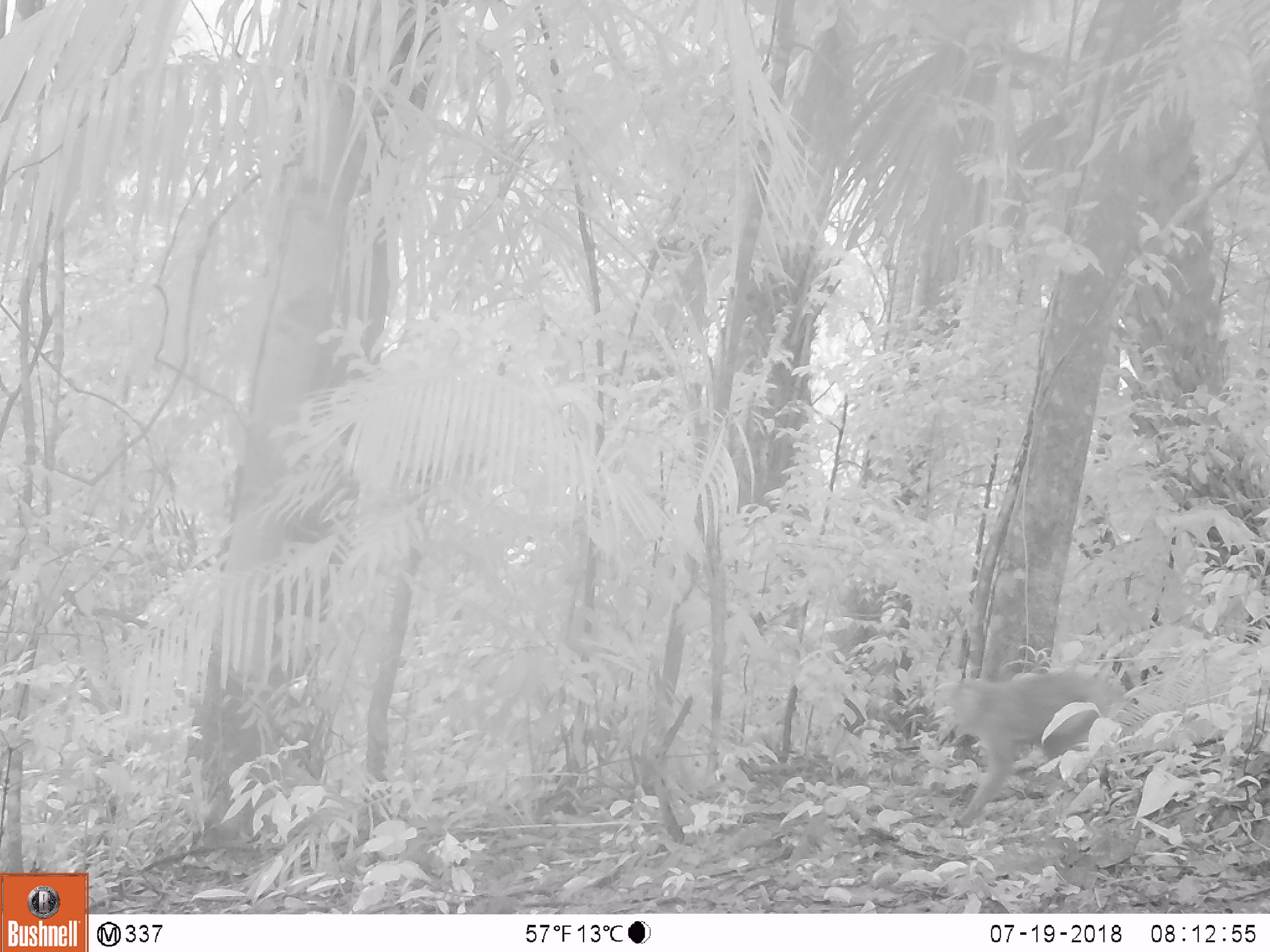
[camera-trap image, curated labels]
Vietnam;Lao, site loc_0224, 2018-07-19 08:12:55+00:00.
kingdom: Animalia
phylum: Chordata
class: Mammalia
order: Primates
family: Cercopithecidae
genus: Macaca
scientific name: Macaca nemestrina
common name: pig-tailed macaque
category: pig tailed macaque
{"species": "pig tailed macaque (pig-tailed macaque) (Macaca nemestrina)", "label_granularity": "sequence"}